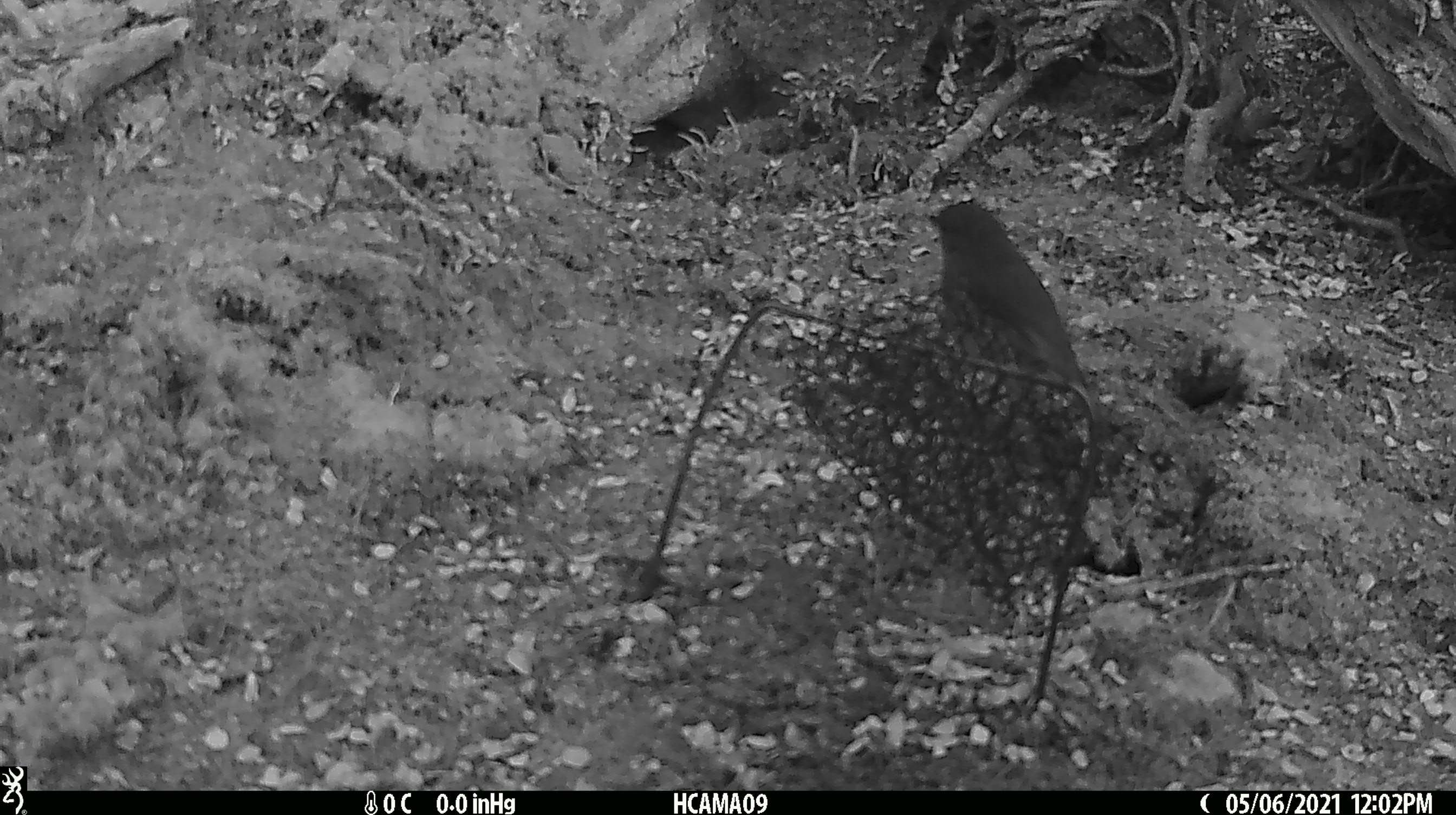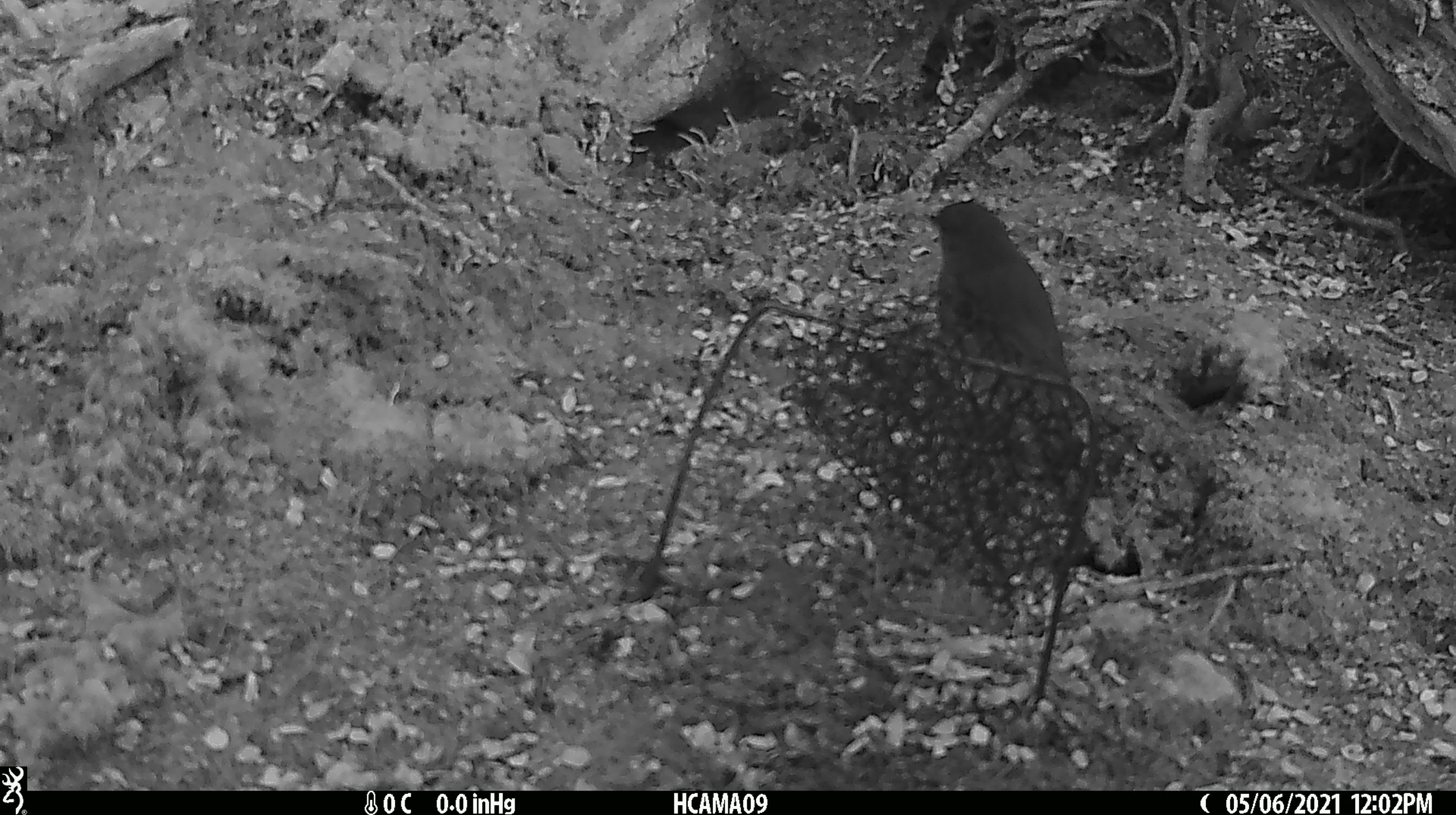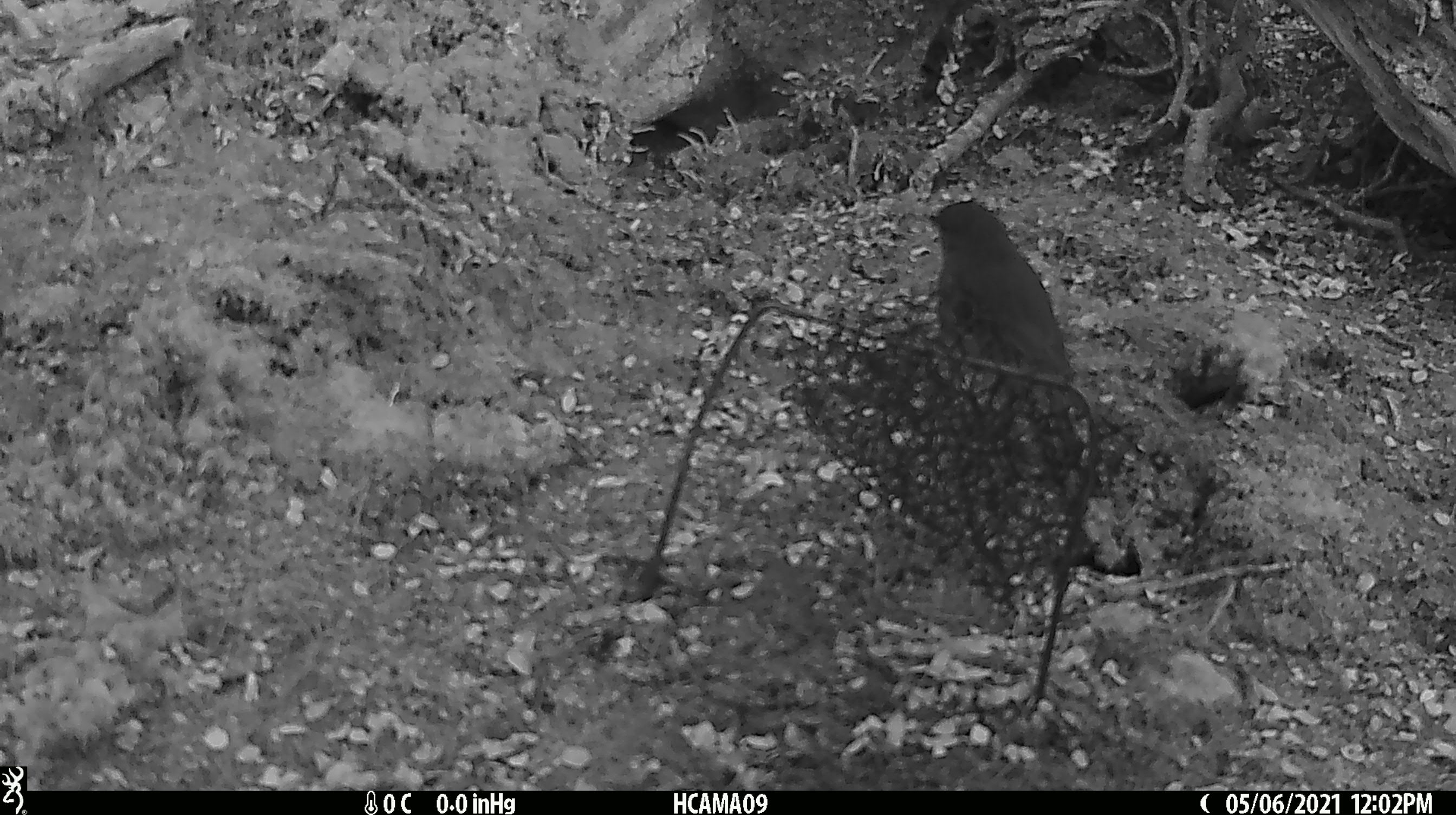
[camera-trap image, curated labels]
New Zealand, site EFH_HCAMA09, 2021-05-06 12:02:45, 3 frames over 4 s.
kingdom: Animalia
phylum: Chordata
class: Aves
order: Passeriformes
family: Petroicidae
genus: Petroica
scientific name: Petroica australis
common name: new zealand robin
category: robin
Robin (new zealand robin) (Petroica australis).